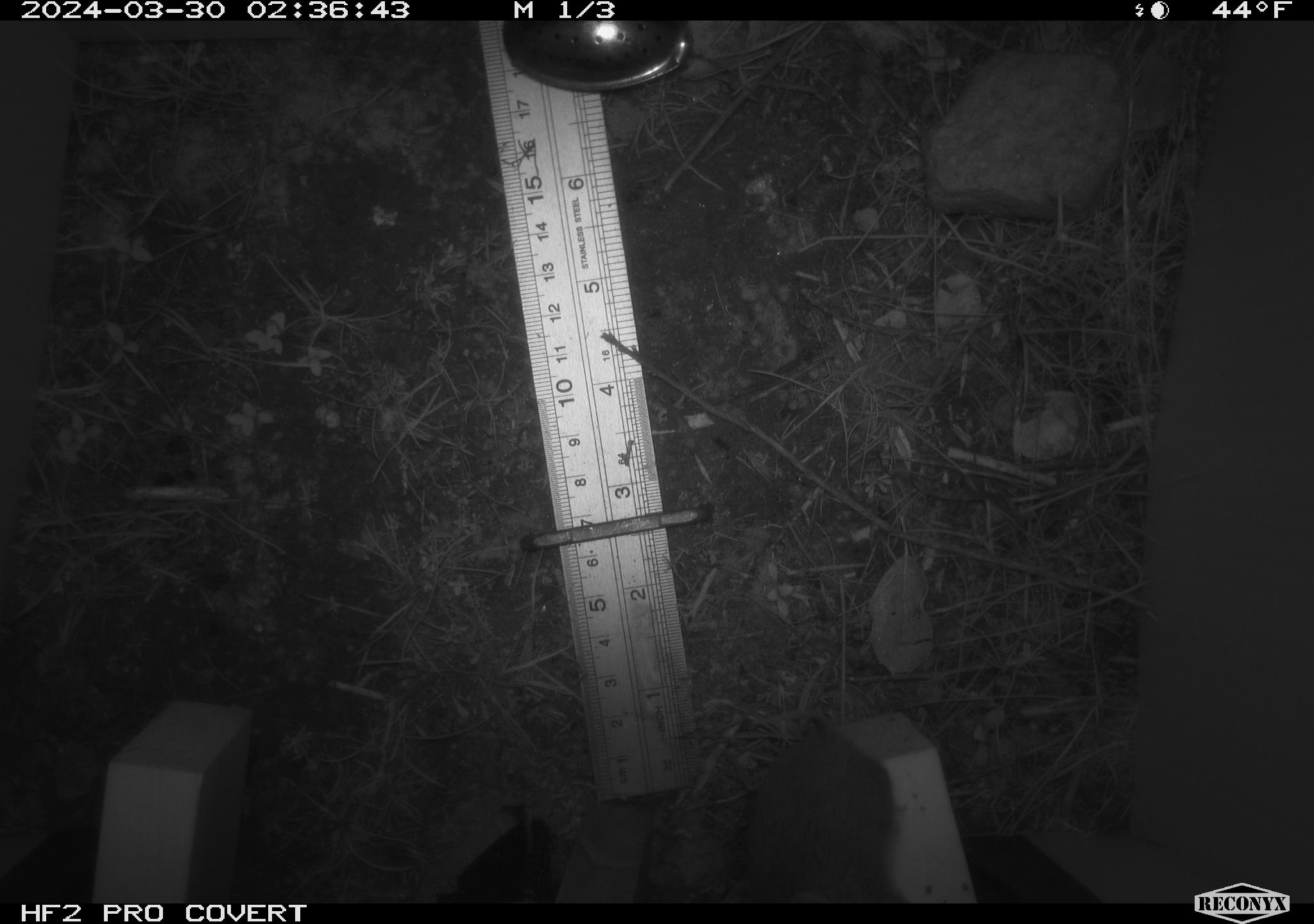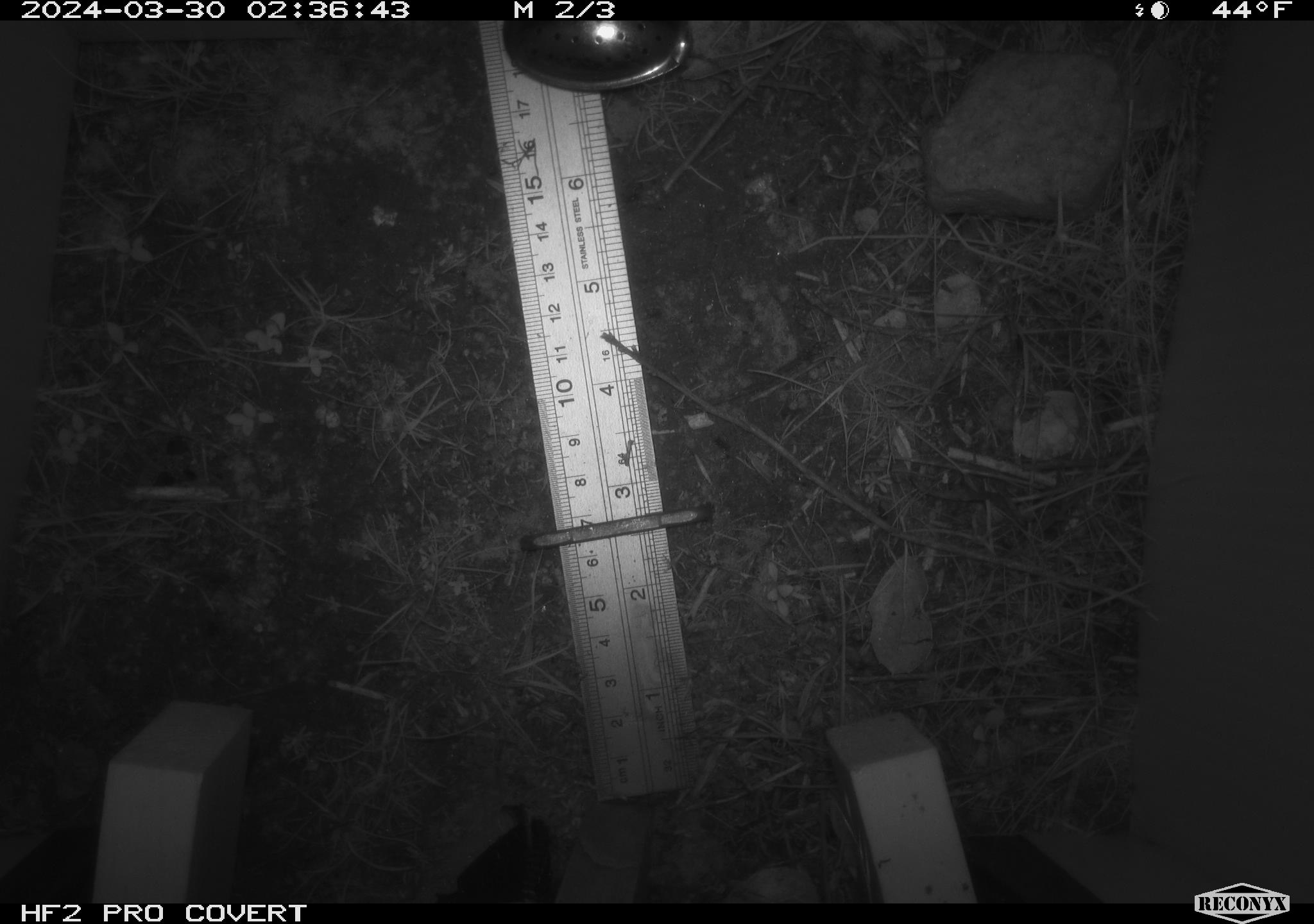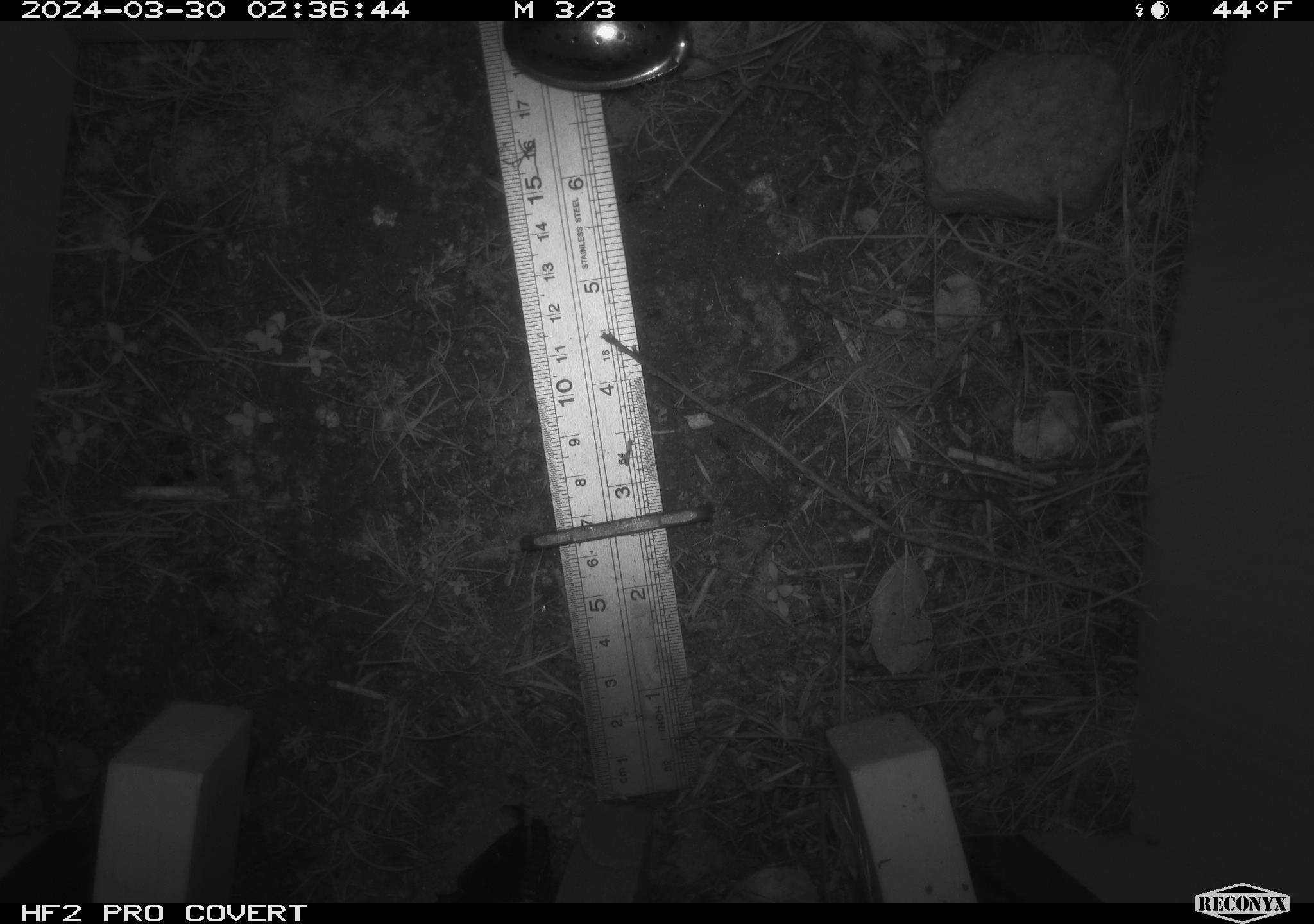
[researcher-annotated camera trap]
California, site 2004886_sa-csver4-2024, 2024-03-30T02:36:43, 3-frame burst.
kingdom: Animalia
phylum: Chordata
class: Mammalia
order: Rodentia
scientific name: Rodentia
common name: woodrat or rat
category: woodrat or rat species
Woodrat or rat species (woodrat or rat) (Rodentia).